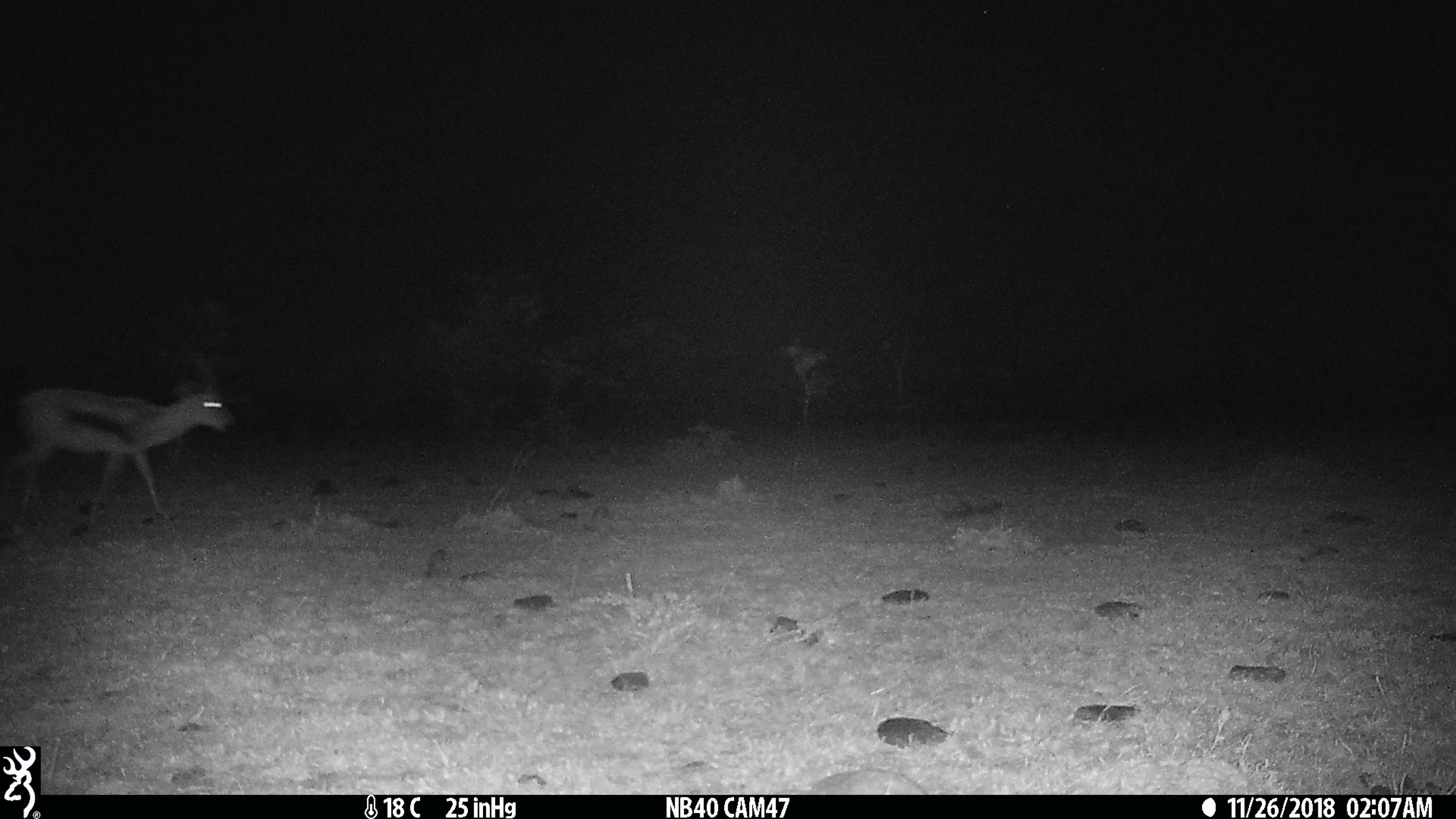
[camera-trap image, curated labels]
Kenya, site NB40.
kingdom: Animalia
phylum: Chordata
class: Mammalia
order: Artiodactyla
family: Bovidae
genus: Eudorcas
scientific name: Eudorcas thomsonii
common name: thomon's gazelle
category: gazelle thomsons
Gazelle thomsons (thomon's gazelle) (Eudorcas thomsonii).